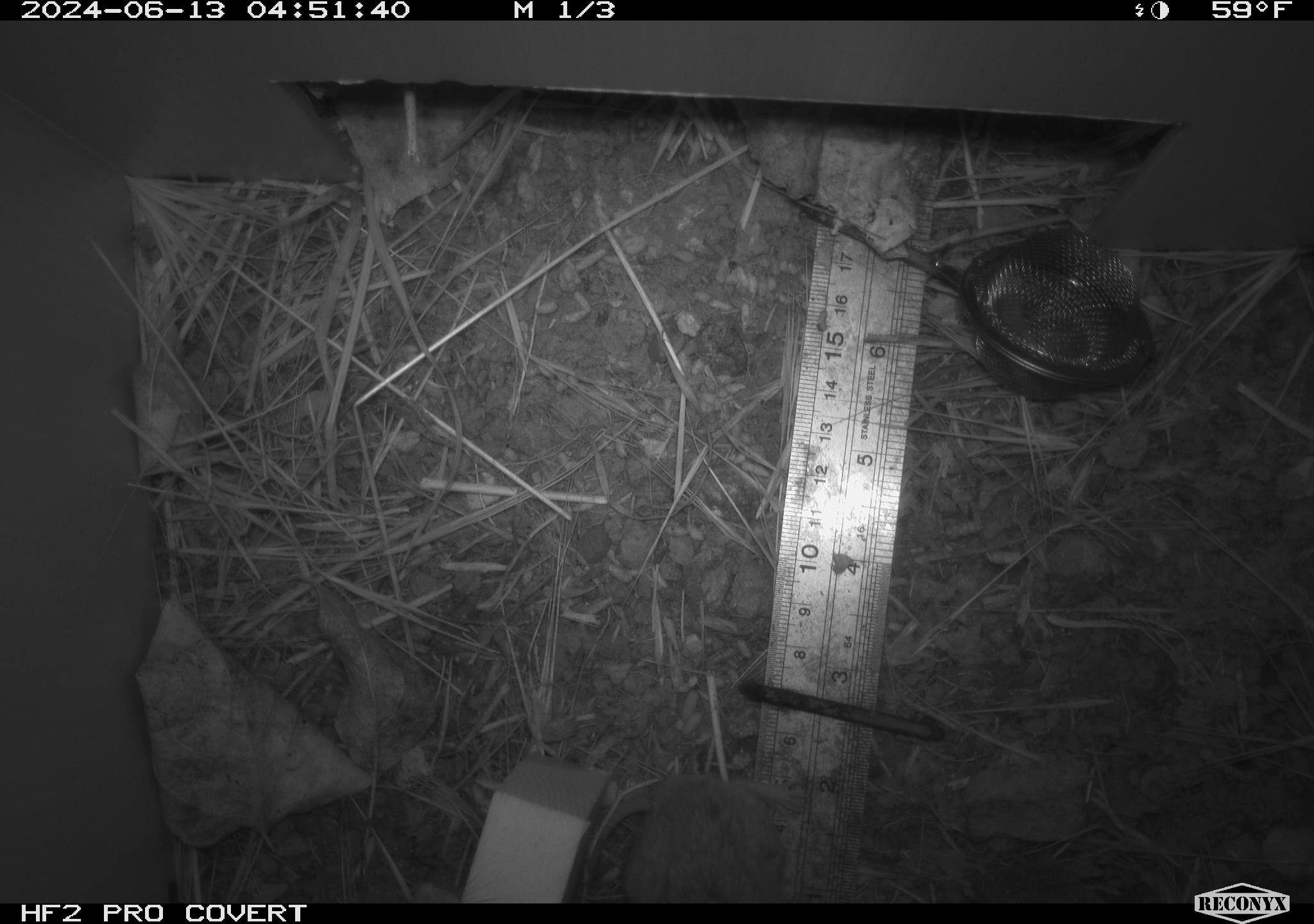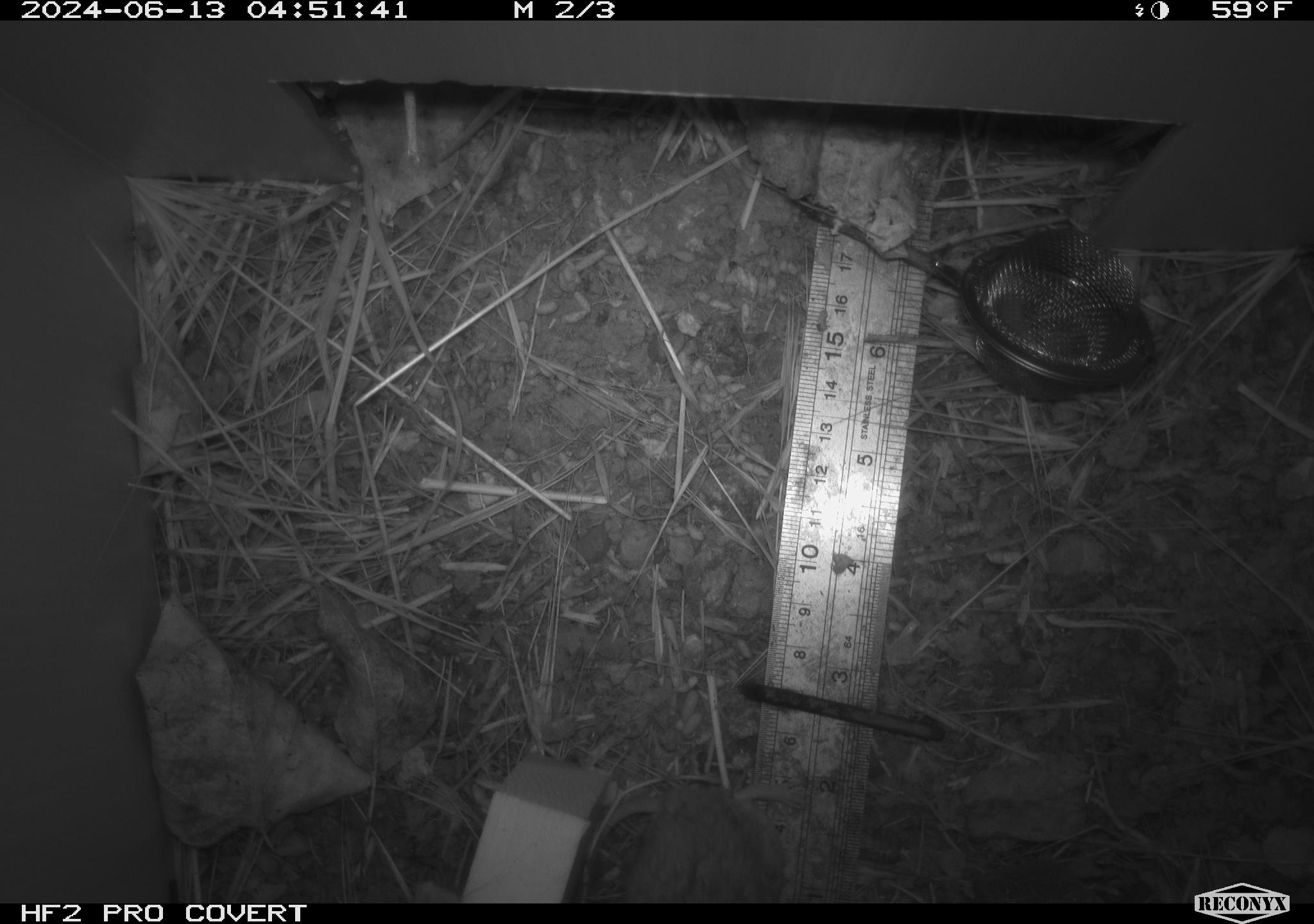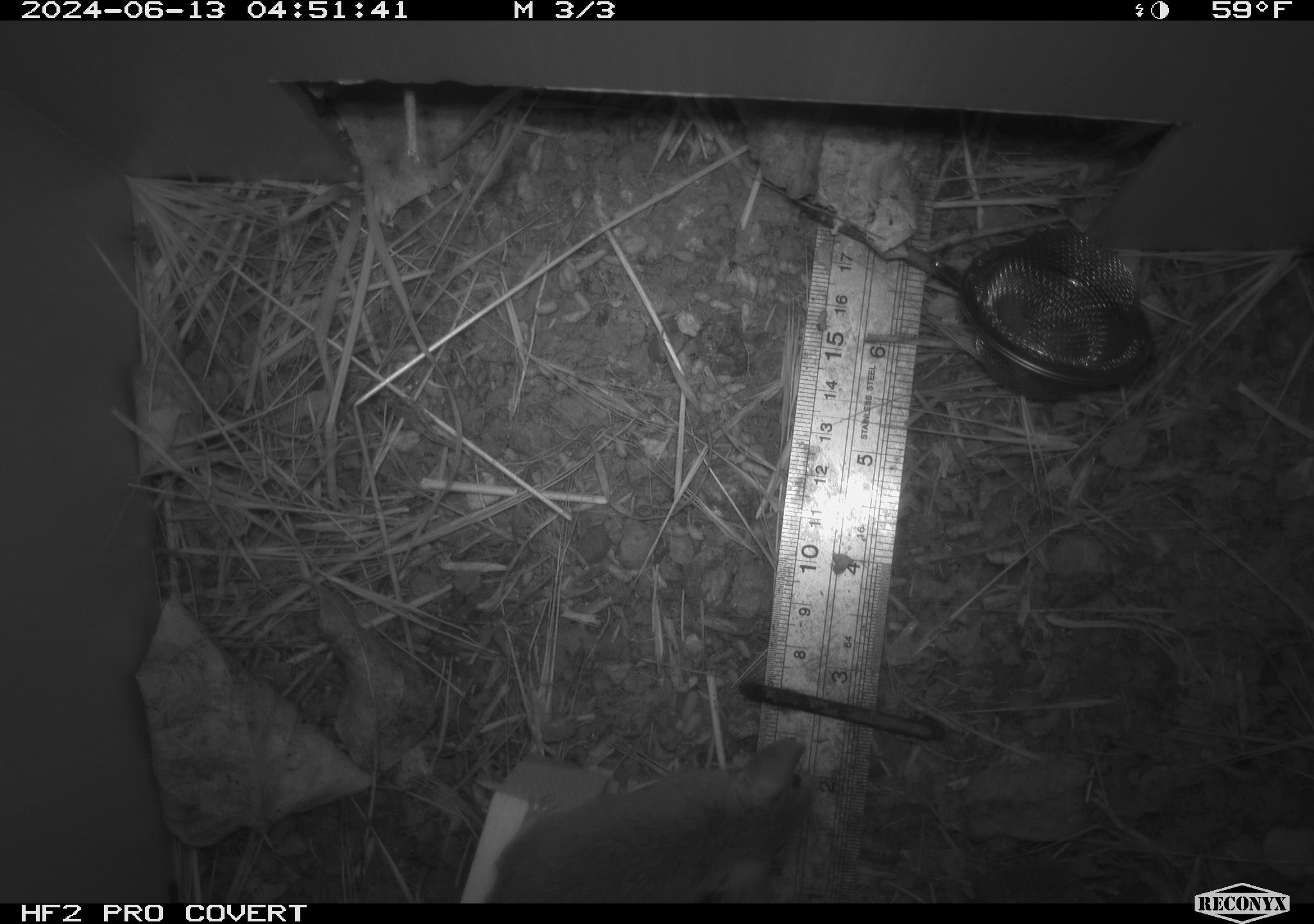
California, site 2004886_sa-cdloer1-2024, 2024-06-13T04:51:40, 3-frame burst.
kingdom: Animalia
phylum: Chordata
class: Mammalia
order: Rodentia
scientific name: Rodentia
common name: mouse species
Mouse species (Rodentia).